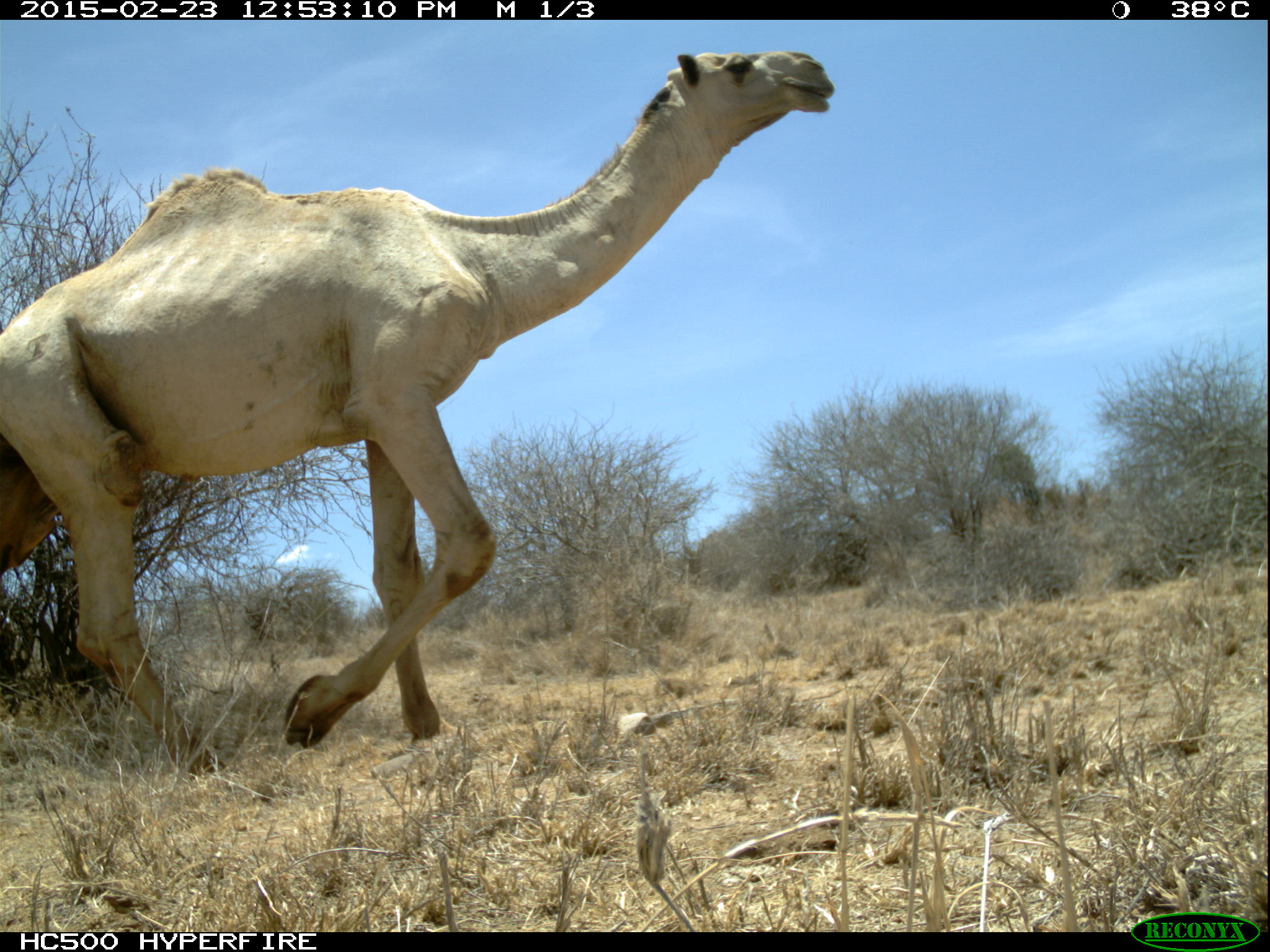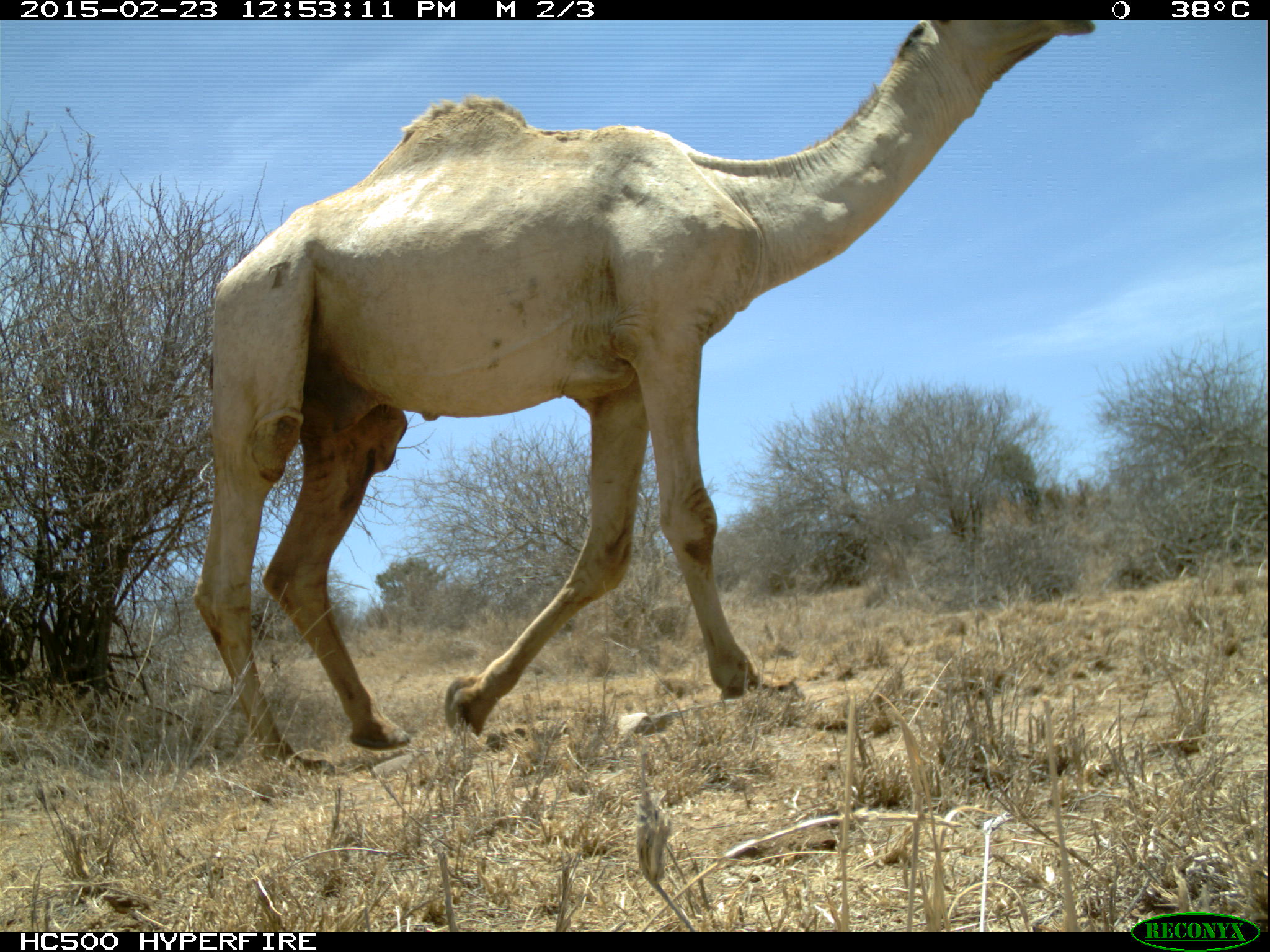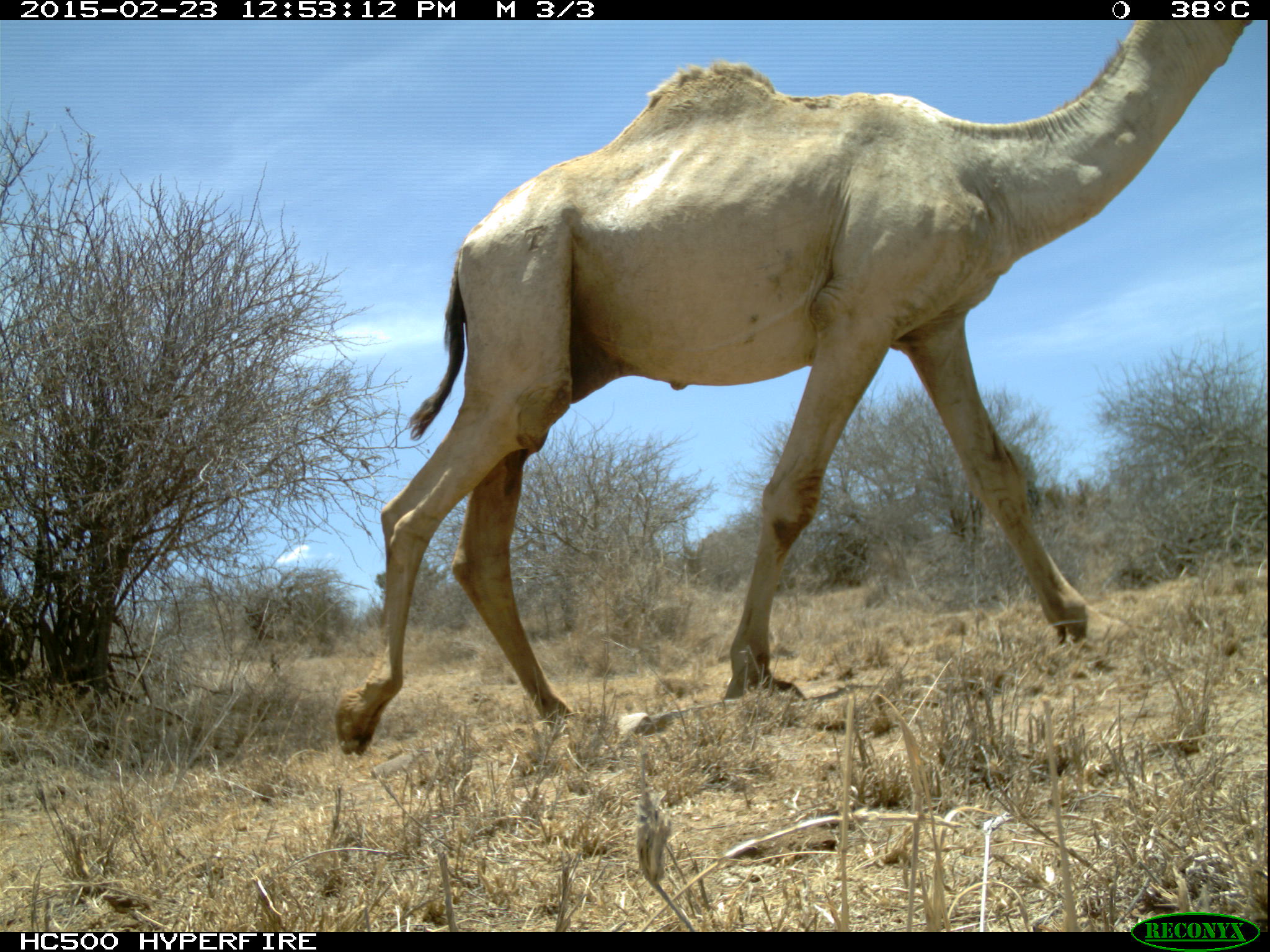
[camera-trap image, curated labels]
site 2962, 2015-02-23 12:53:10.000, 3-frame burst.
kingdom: Animalia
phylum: Chordata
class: Mammalia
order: Artiodactyla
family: Camelidae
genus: Camelus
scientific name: Camelus dromedarius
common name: dromedary camel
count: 1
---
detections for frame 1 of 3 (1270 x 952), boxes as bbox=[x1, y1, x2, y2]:
camelus dromedarius: bbox=[0, 50, 835, 775]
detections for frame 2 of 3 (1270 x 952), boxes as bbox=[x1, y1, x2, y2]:
camelus dromedarius: bbox=[192, 19, 1096, 779]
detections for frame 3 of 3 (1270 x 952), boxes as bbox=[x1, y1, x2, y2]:
camelus dromedarius: bbox=[332, 20, 1255, 757]